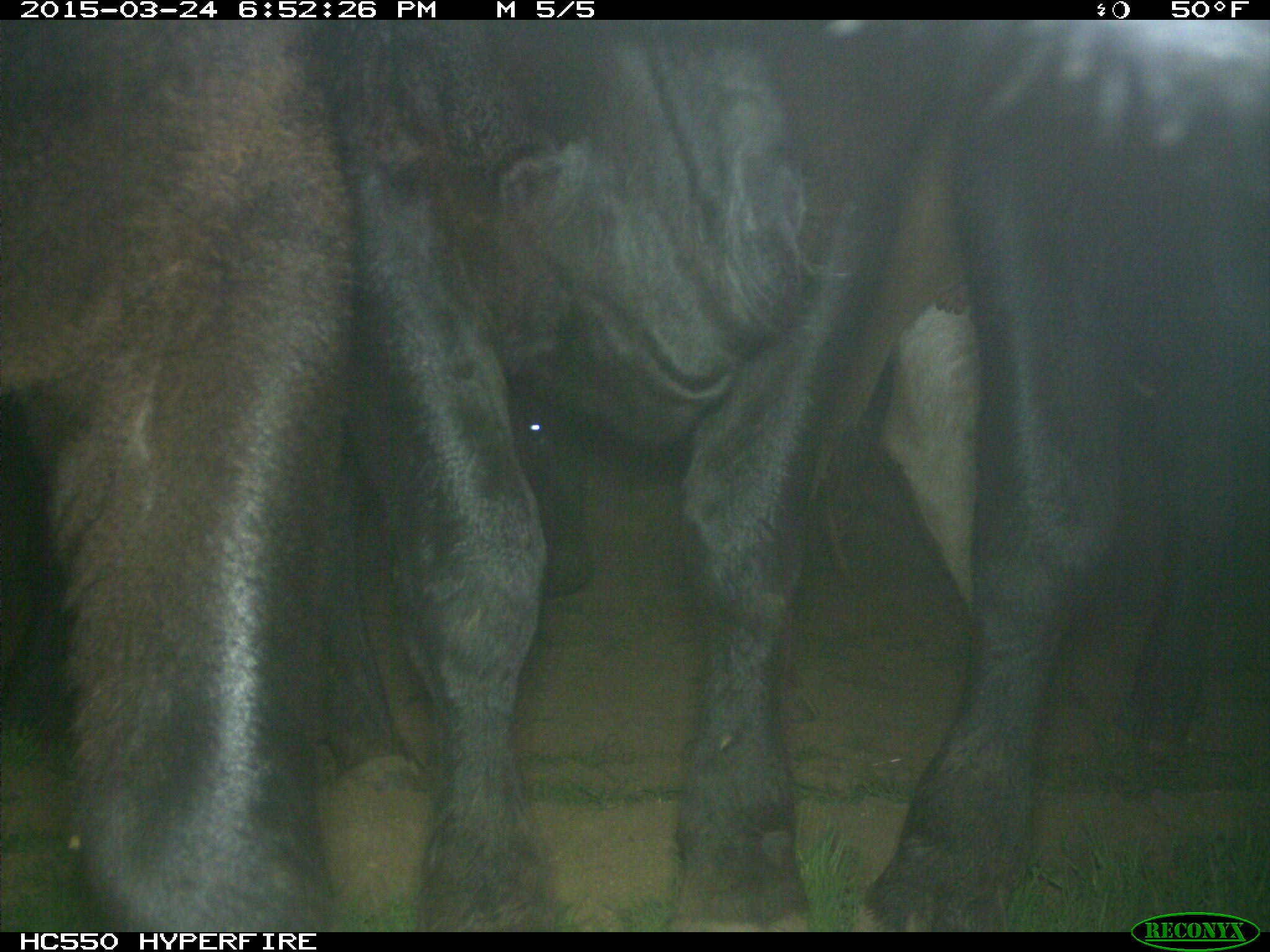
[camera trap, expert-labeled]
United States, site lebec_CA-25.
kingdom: Animalia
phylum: Chordata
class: Mammalia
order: Artiodactyla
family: Bovidae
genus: Bos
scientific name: Bos taurus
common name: domestic cow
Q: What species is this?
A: Bos taurus (domestic cow).